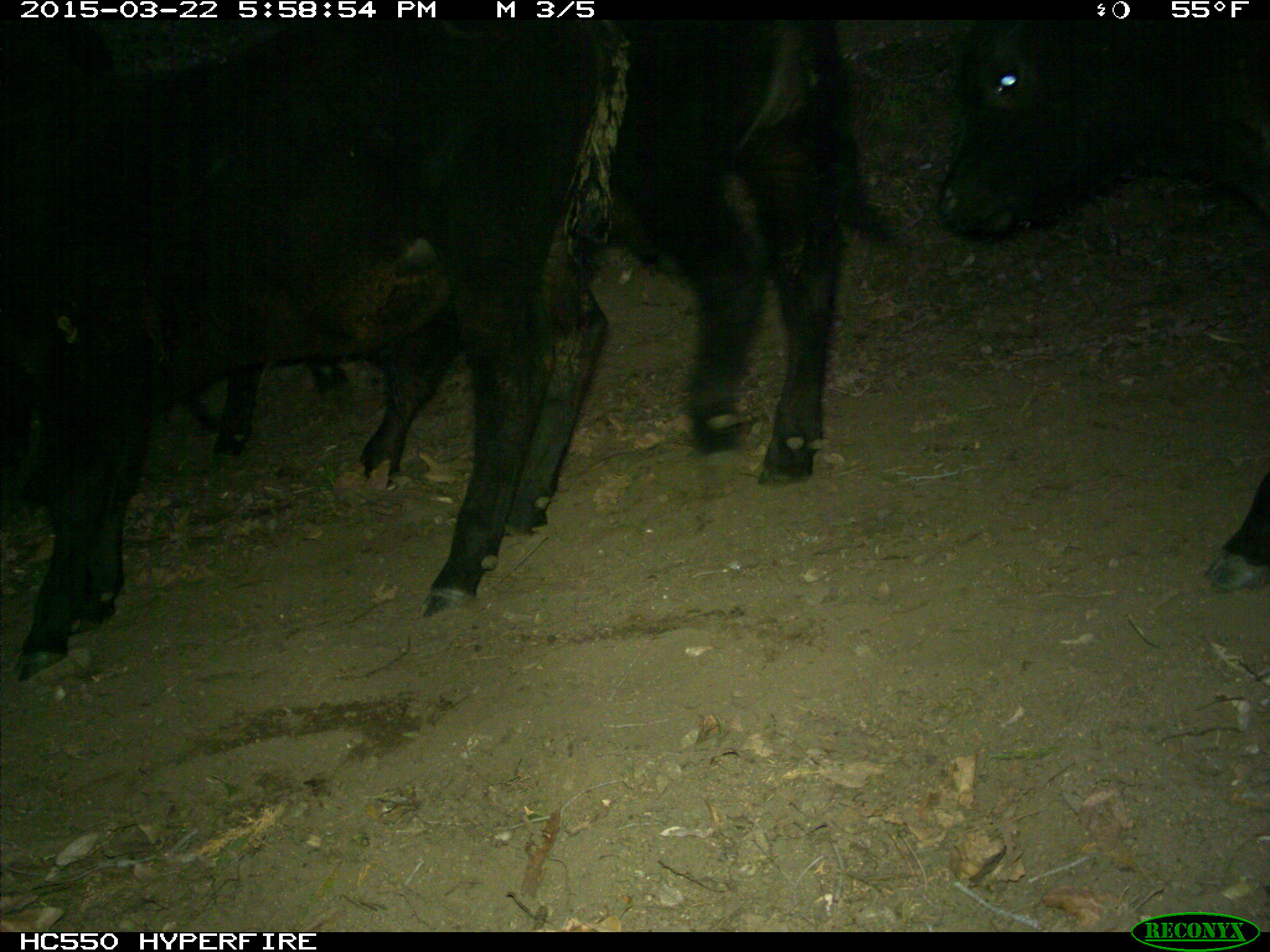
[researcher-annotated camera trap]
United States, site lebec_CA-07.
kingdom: Animalia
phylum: Chordata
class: Mammalia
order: Artiodactyla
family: Bovidae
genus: Bos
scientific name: Bos taurus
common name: domestic cow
Bos taurus (domestic cow).